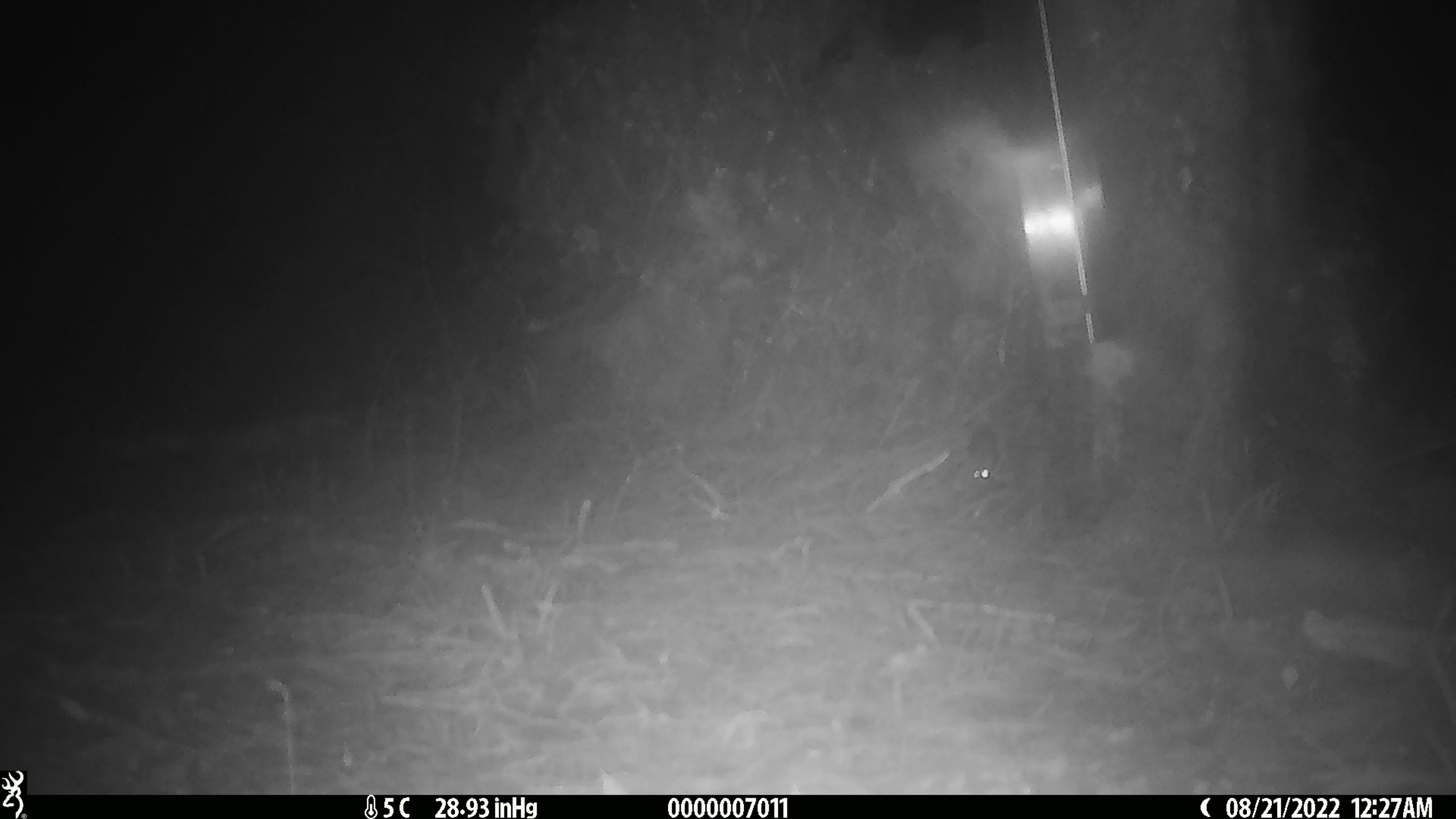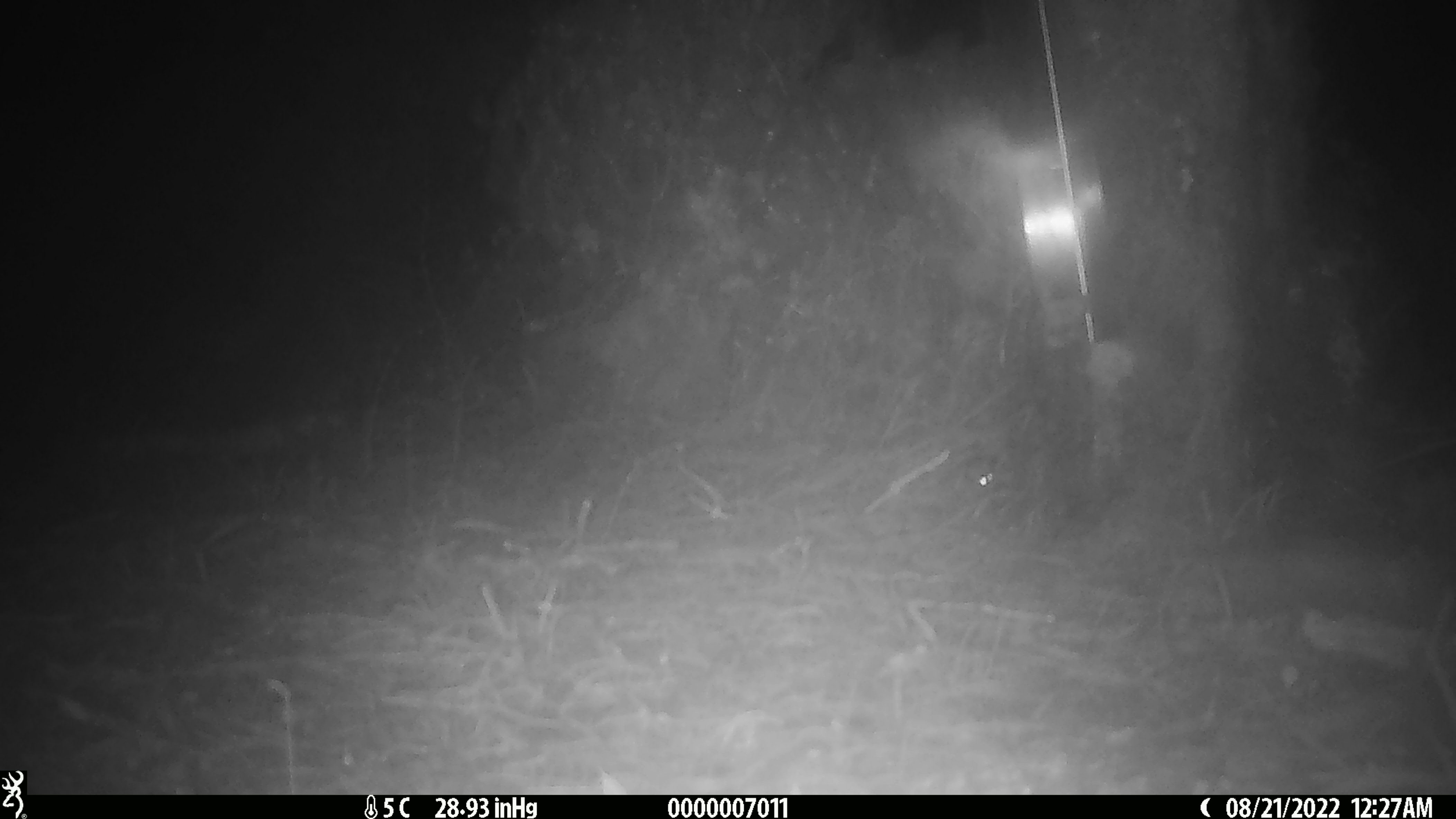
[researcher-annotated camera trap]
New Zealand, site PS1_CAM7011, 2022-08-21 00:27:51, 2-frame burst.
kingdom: Animalia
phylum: Chordata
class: Mammalia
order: Rodentia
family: Muridae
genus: Mus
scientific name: Mus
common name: mouse